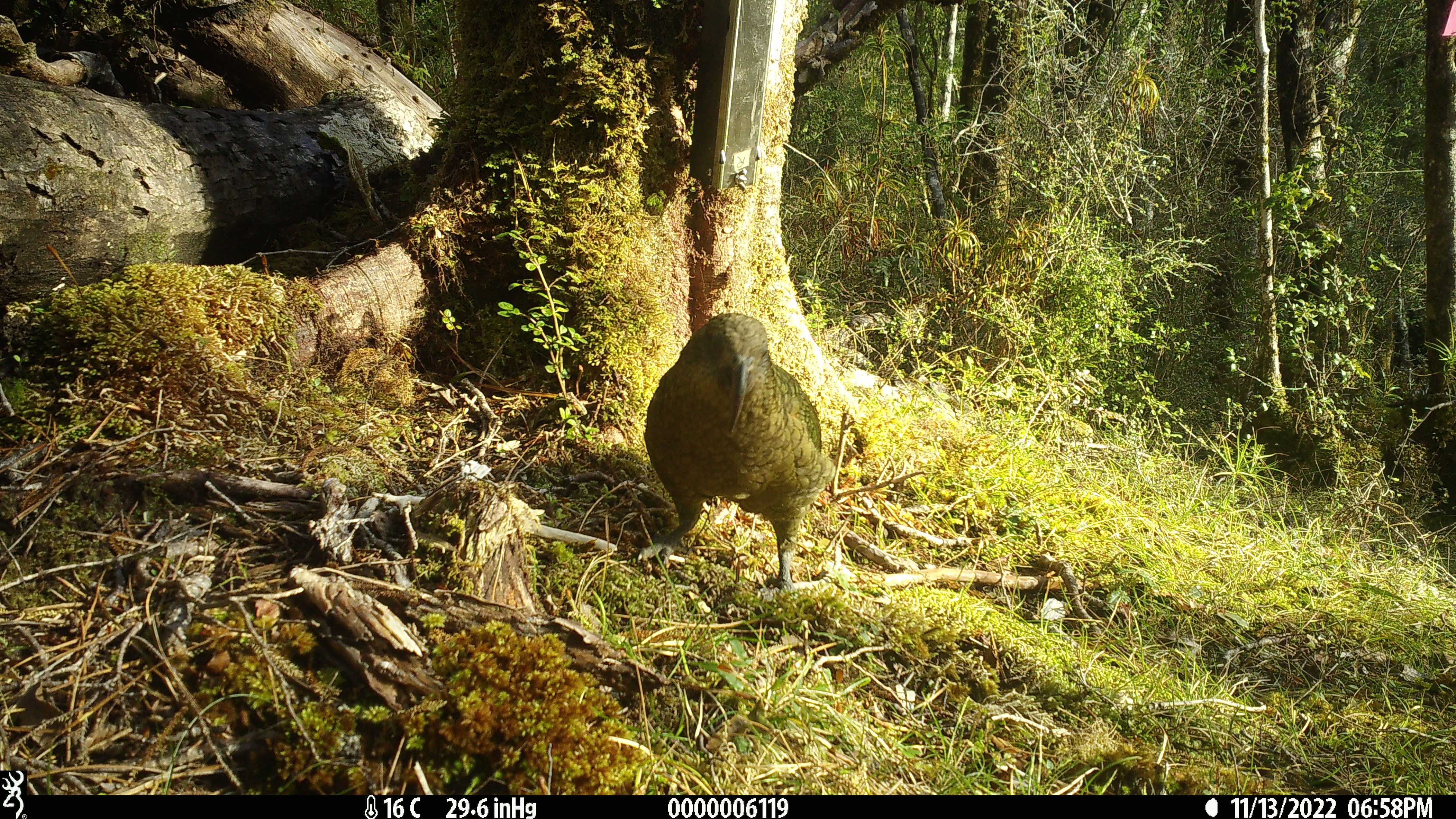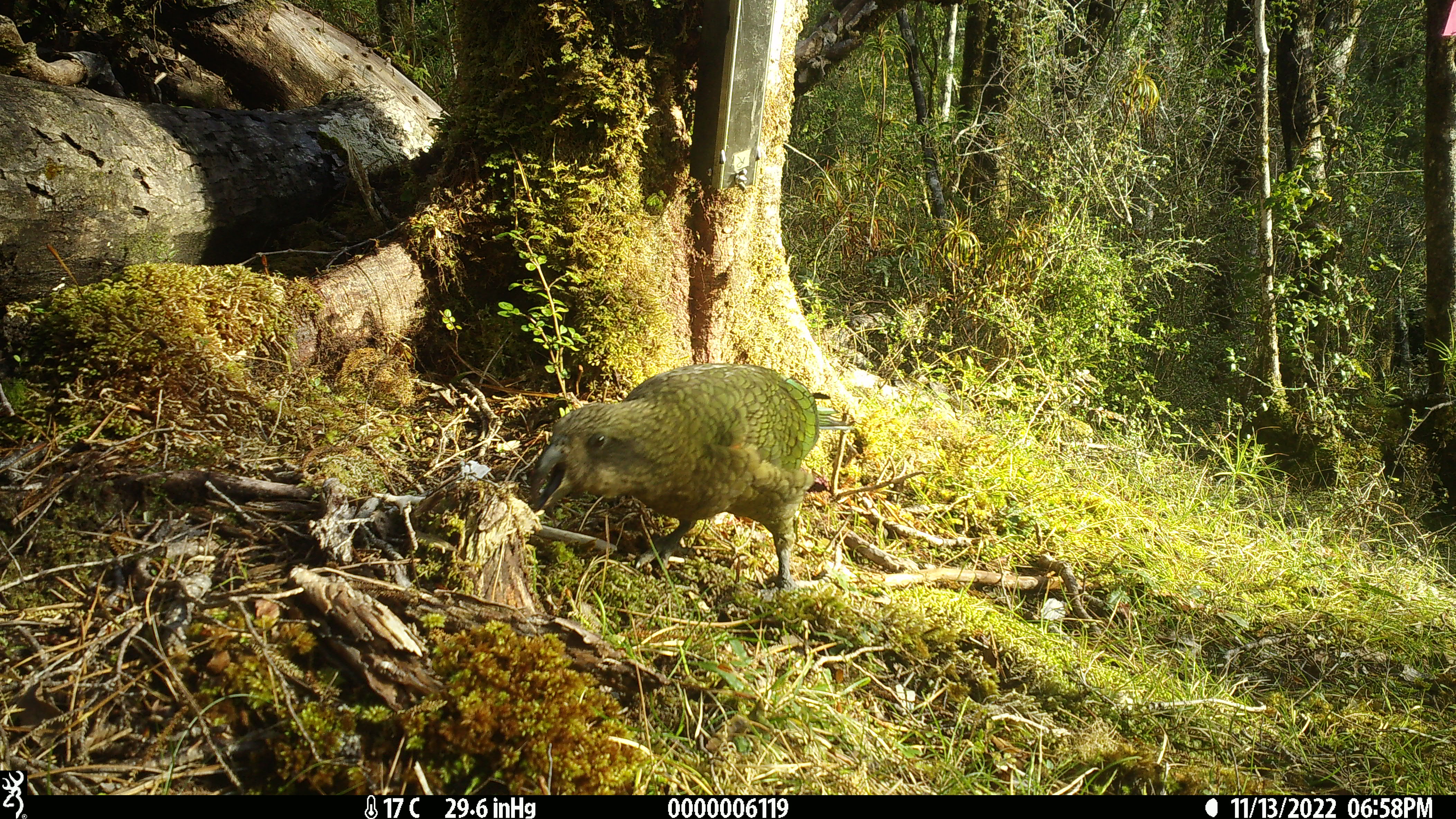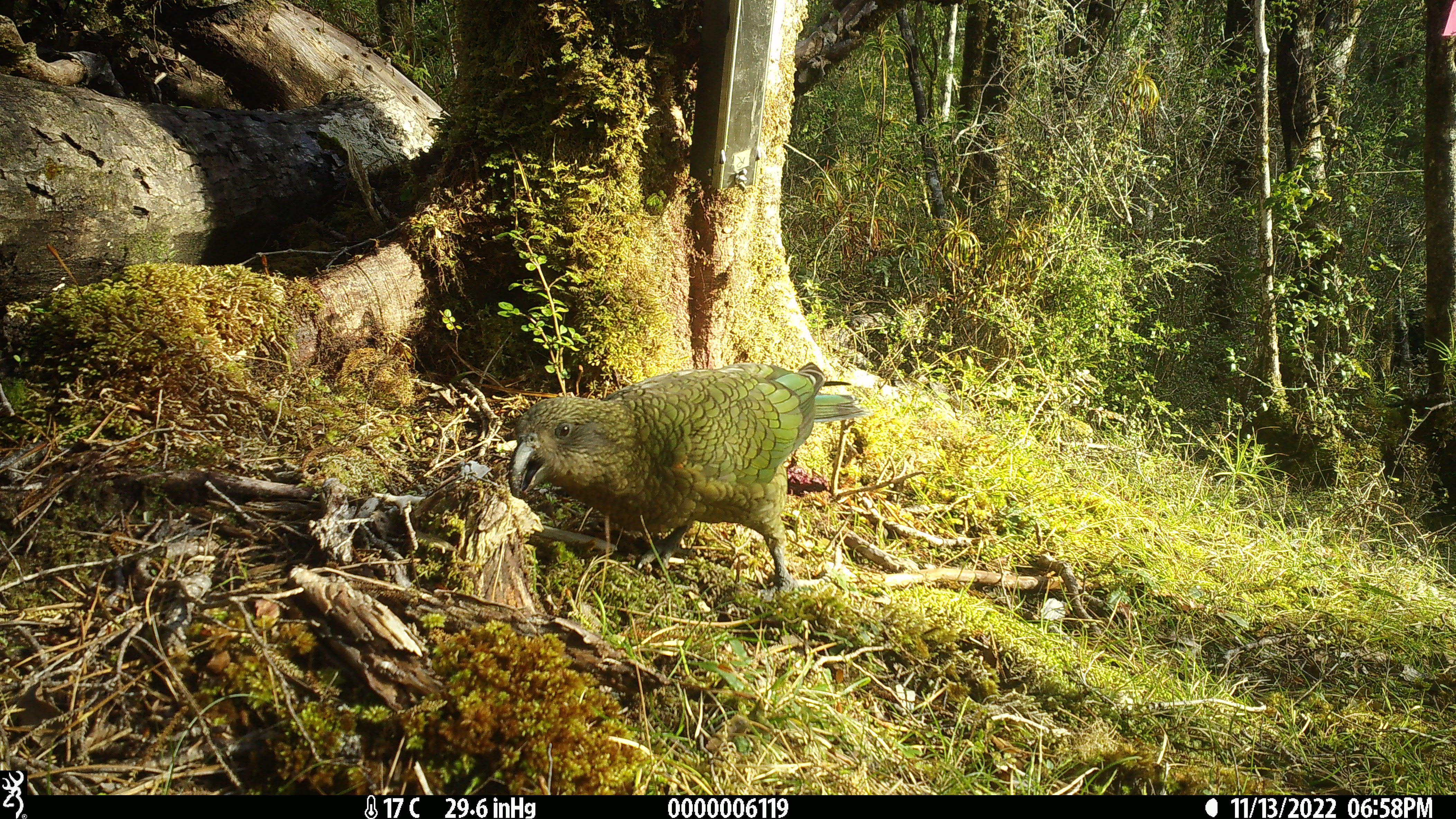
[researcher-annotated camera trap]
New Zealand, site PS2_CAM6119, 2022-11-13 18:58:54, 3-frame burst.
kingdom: Animalia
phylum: Chordata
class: Aves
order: Psittaciformes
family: Strigopidae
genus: Nestor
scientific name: Nestor notabilis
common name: kea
Kea (Nestor notabilis).